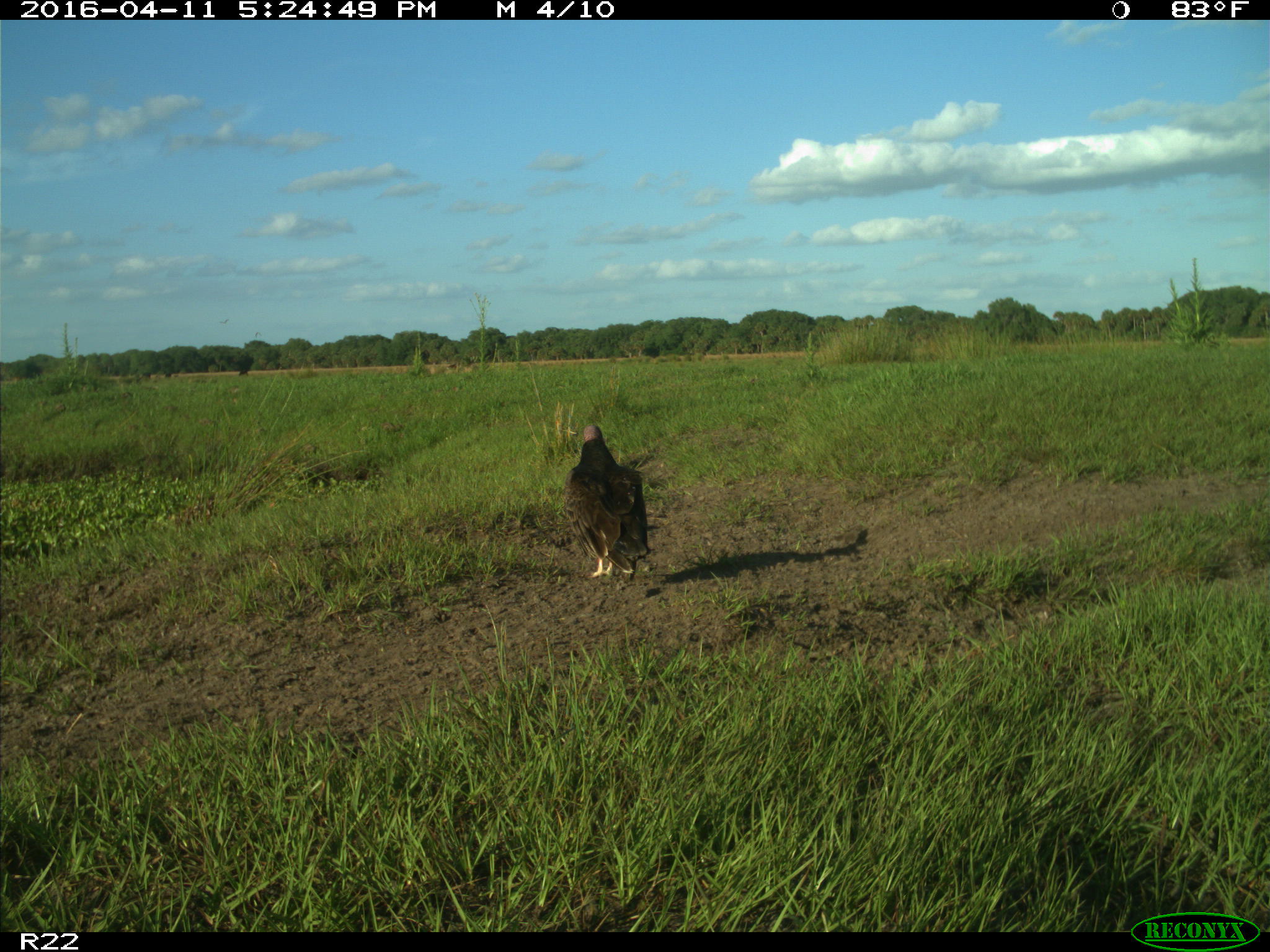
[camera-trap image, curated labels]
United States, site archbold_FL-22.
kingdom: Animalia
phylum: Chordata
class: Aves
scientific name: Aves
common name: birds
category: unidentified bird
Unidentified bird (birds) (Aves).